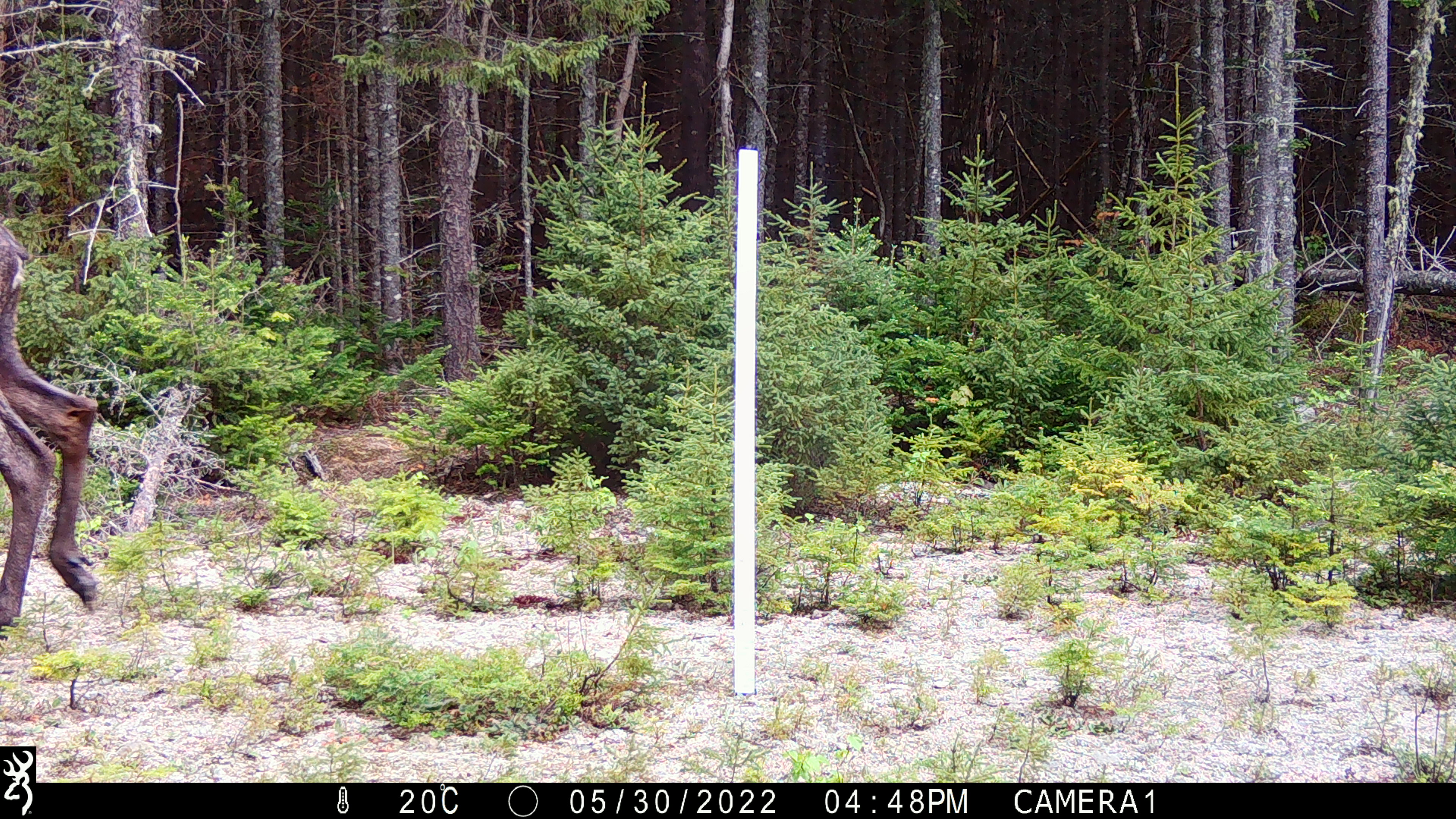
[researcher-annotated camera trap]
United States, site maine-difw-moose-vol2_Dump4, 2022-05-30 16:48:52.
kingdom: Animalia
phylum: Chordata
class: Mammalia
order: Artiodactyla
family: Cervidae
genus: Alces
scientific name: Alces alces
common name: moose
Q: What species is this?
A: Moose (Alces alces).